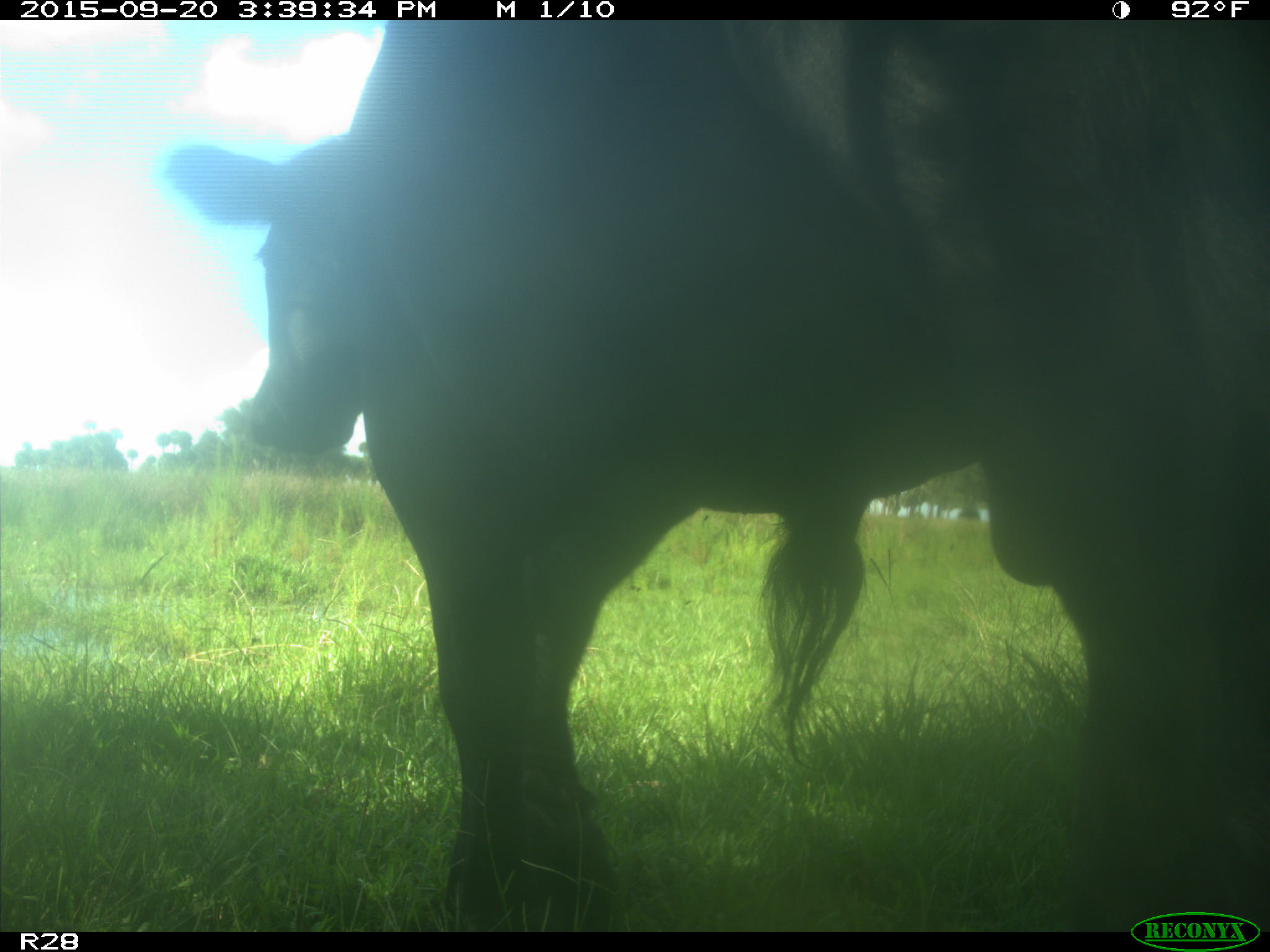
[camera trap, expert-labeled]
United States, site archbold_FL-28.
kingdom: Animalia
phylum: Chordata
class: Mammalia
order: Artiodactyla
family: Bovidae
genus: Bos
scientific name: Bos taurus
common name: domestic cow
Bos taurus (domestic cow).